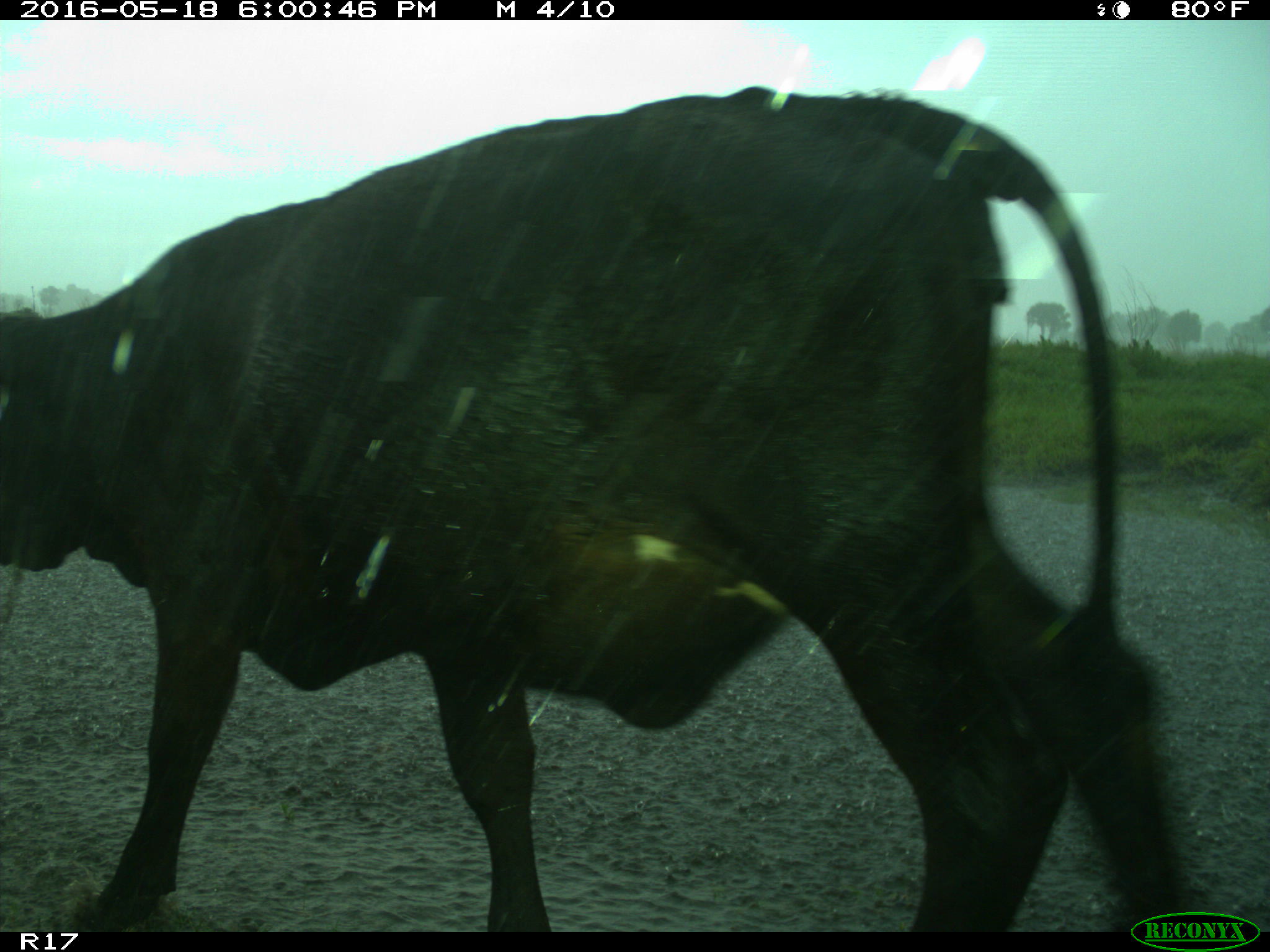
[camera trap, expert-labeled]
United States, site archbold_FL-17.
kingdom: Animalia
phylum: Chordata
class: Mammalia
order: Artiodactyla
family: Bovidae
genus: Bos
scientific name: Bos taurus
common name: domestic cow